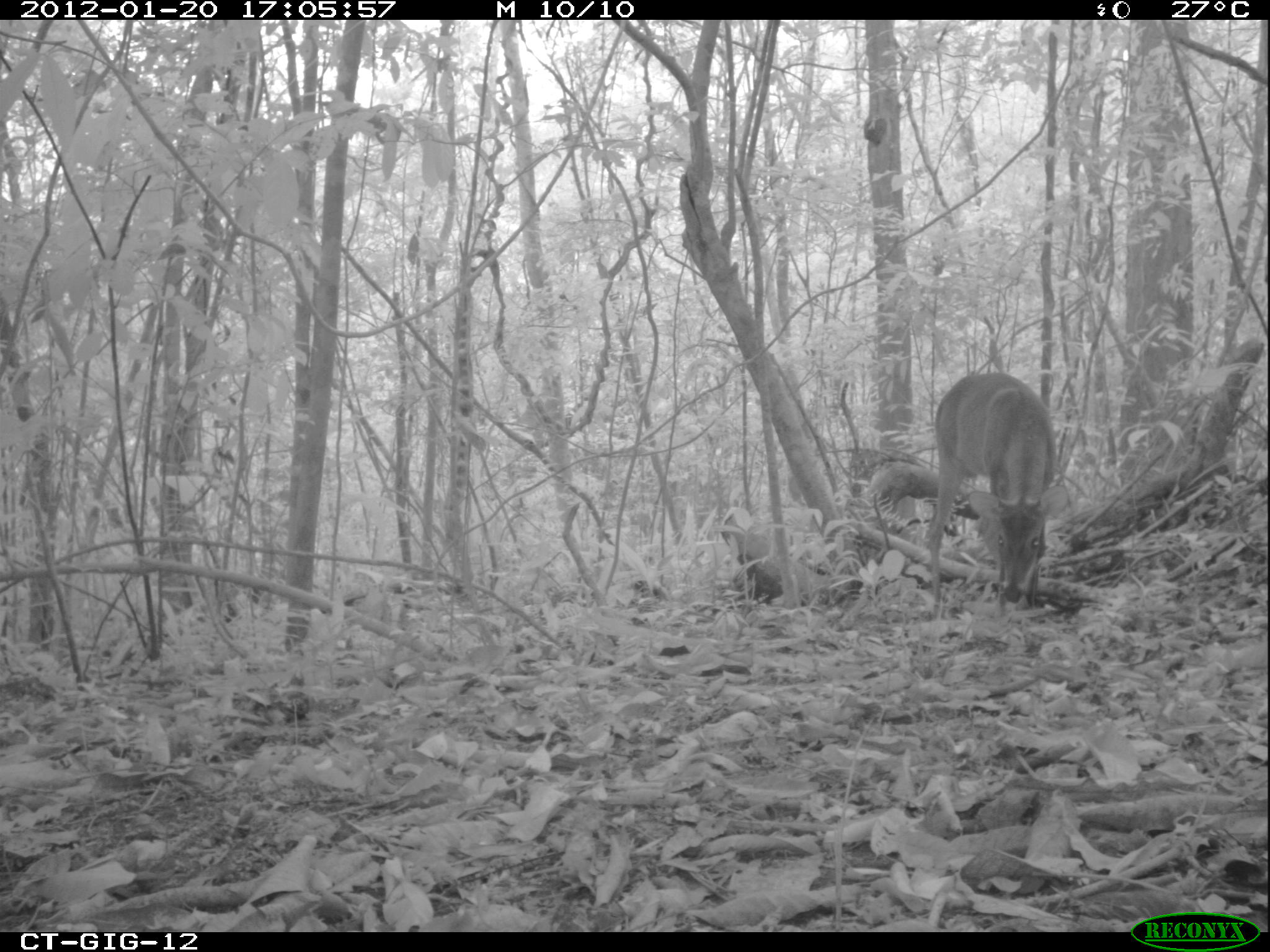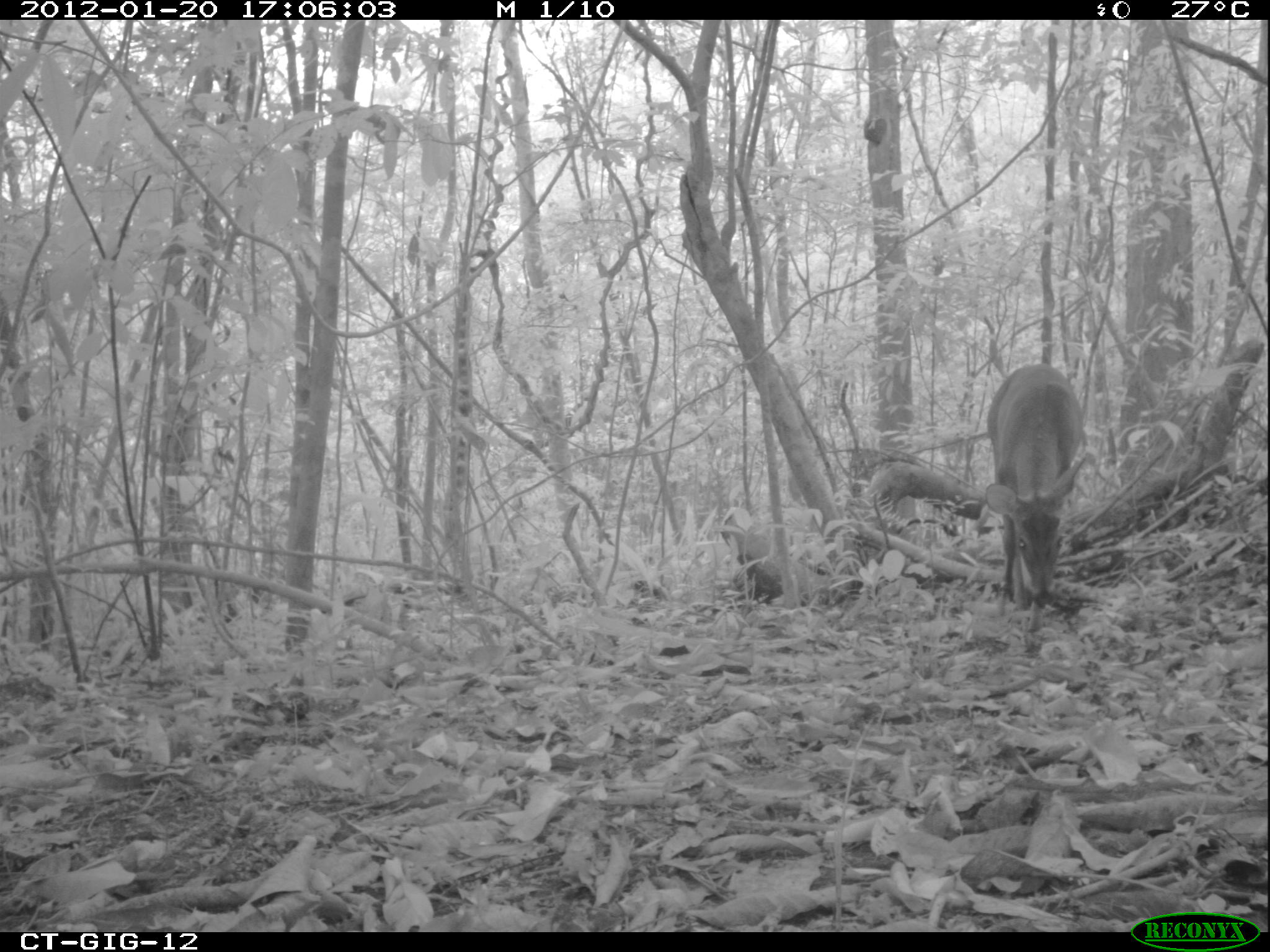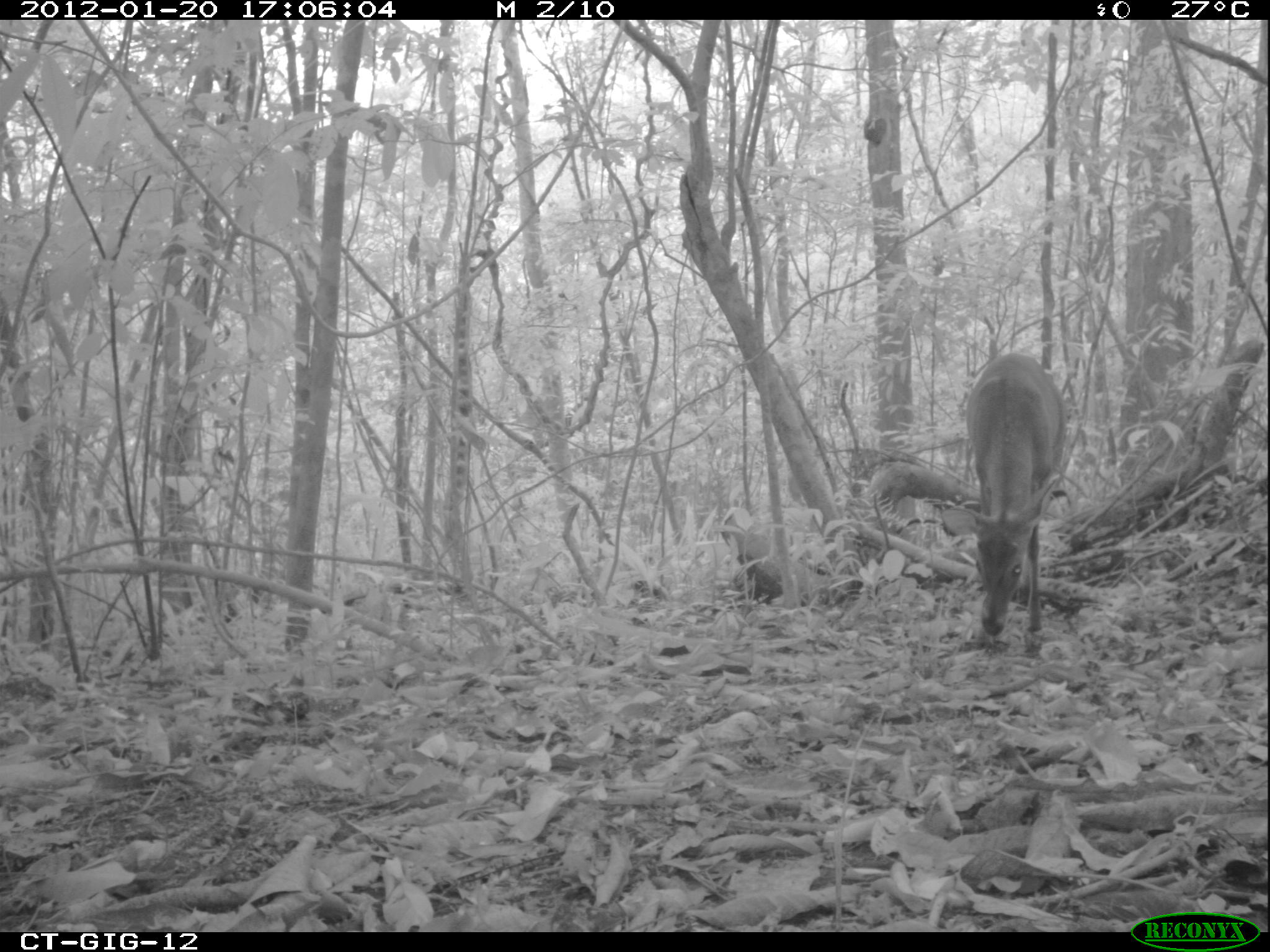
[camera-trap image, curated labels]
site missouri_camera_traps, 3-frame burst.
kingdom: Animalia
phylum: Chordata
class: Mammalia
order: Artiodactyla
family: Cervidae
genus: Odocoileus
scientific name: Odocoileus virginianus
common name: white-tailed deer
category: white tailed deer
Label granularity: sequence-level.